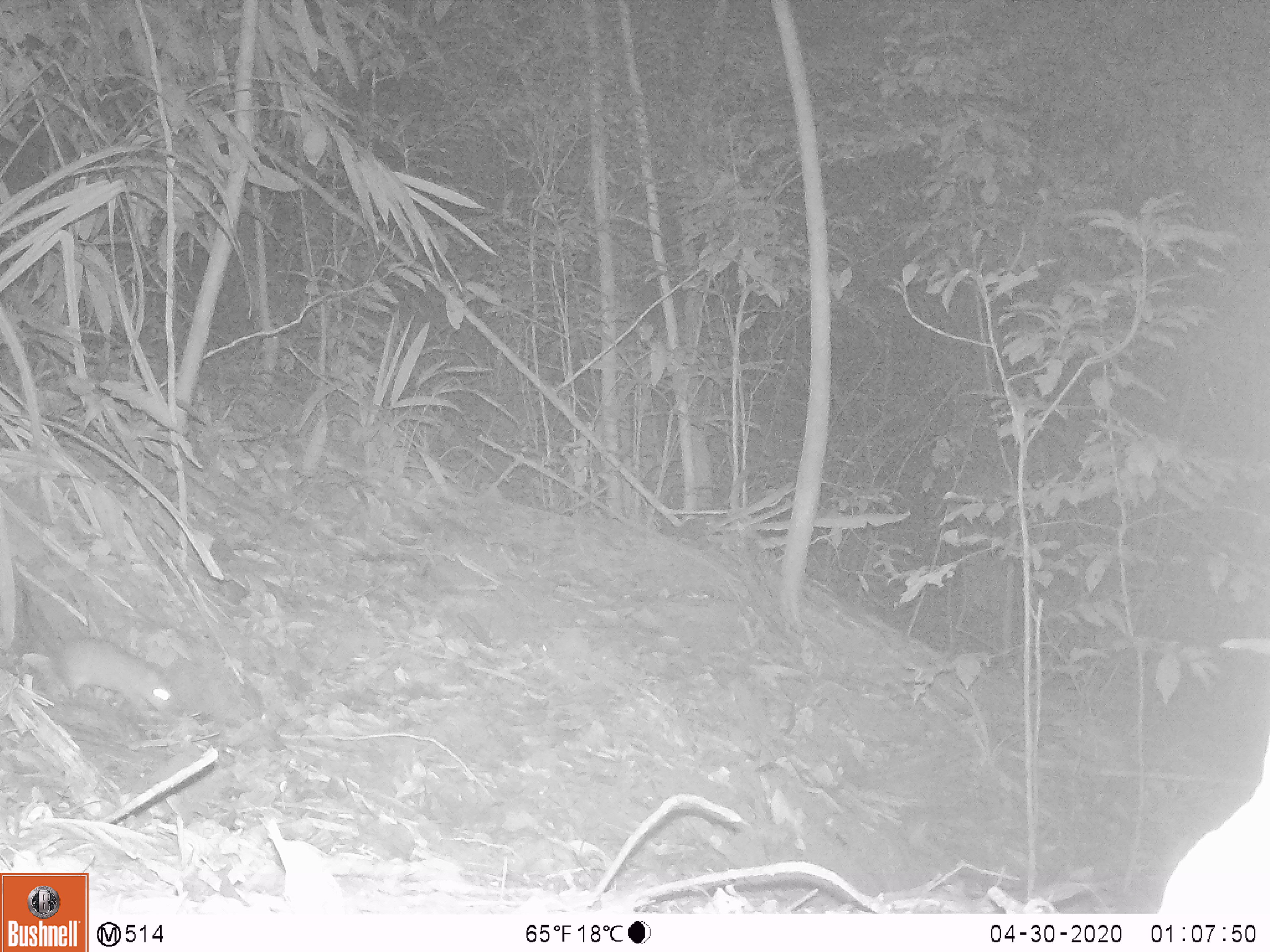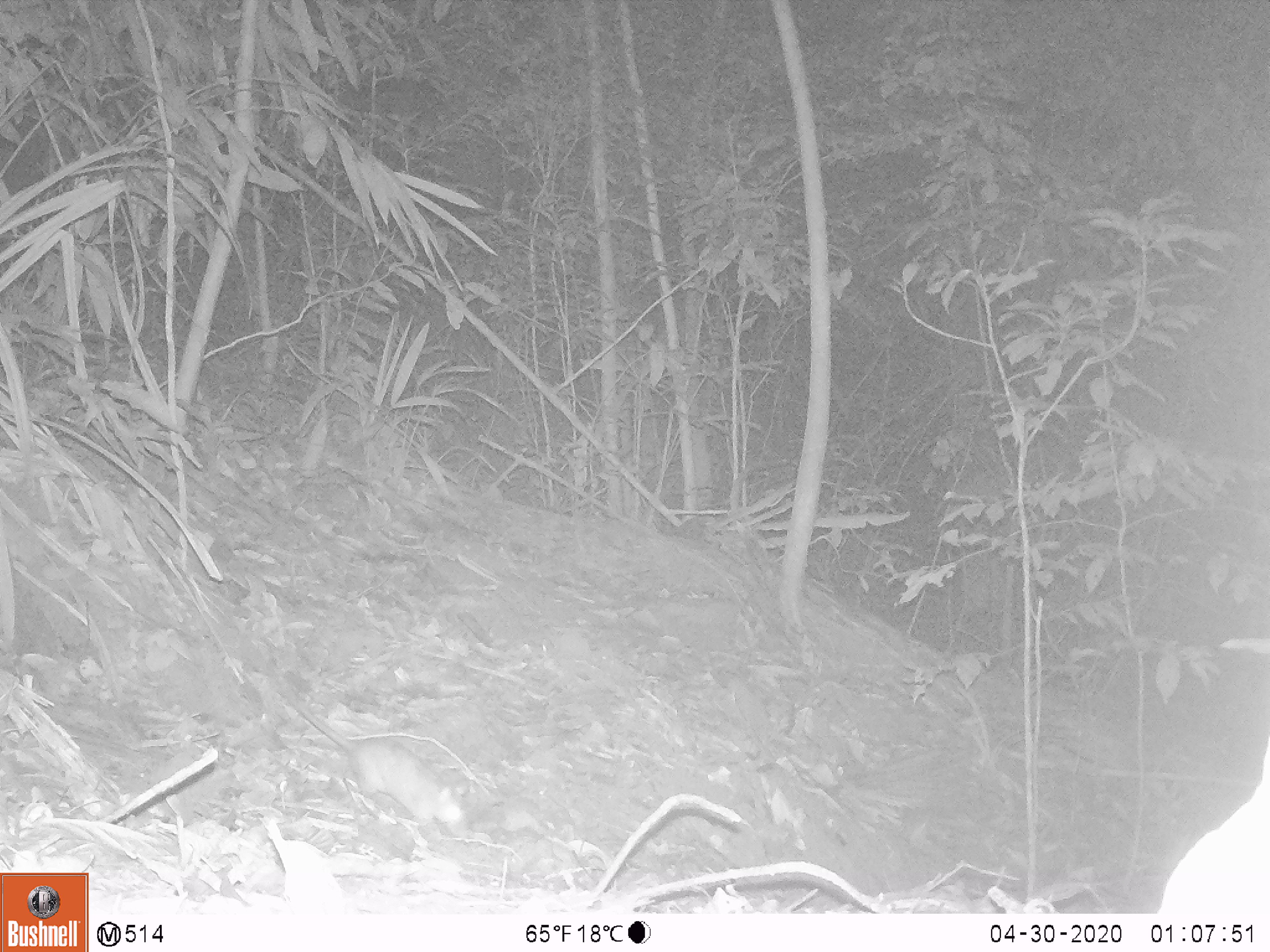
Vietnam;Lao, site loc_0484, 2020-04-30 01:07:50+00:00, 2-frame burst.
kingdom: Animalia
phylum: Chordata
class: Mammalia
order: Rodentia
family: Muridae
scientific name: Muridae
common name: old-world mice and rats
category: unidentified murid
Unidentified murid (old-world mice and rats) (Muridae). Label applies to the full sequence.